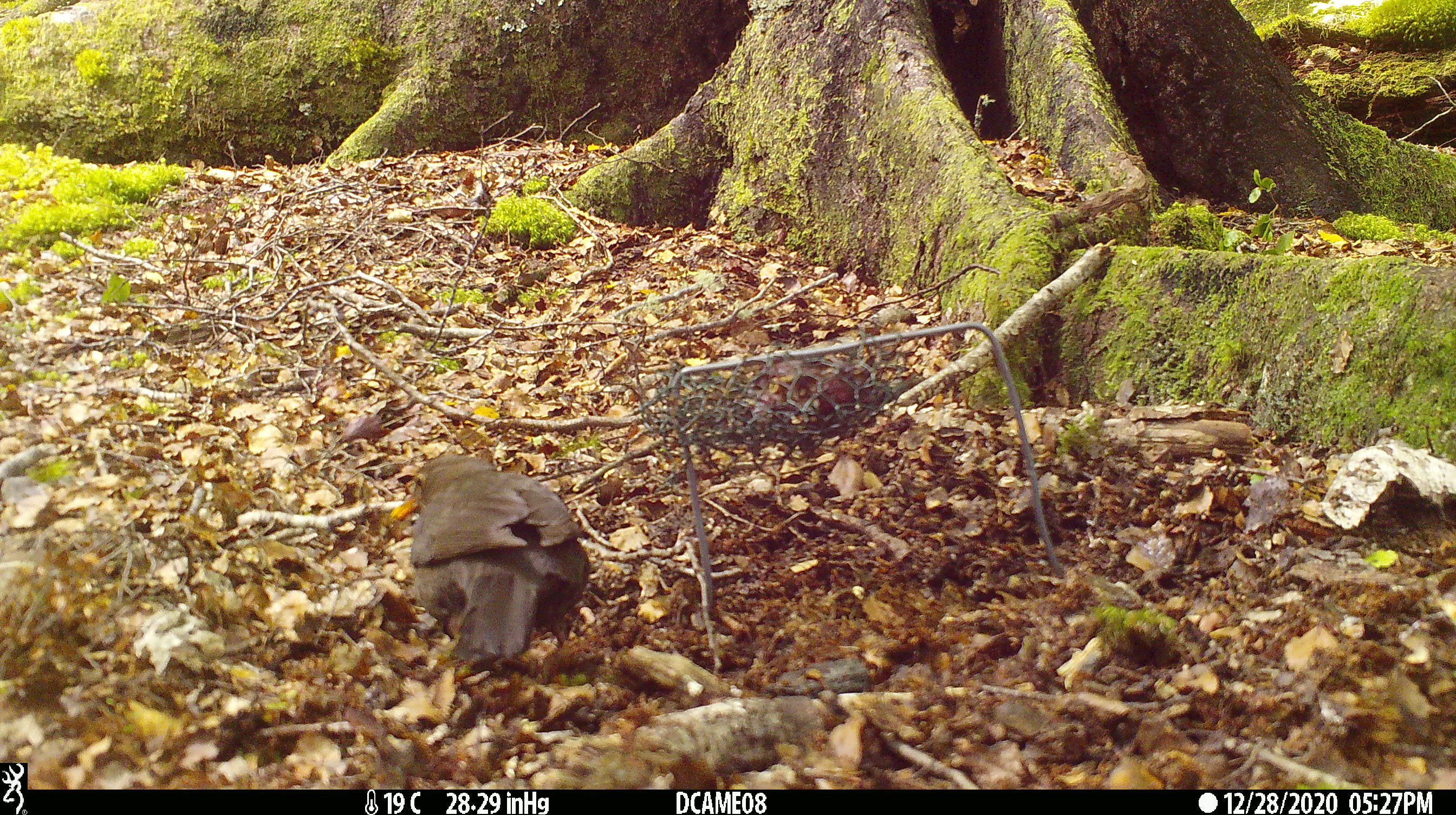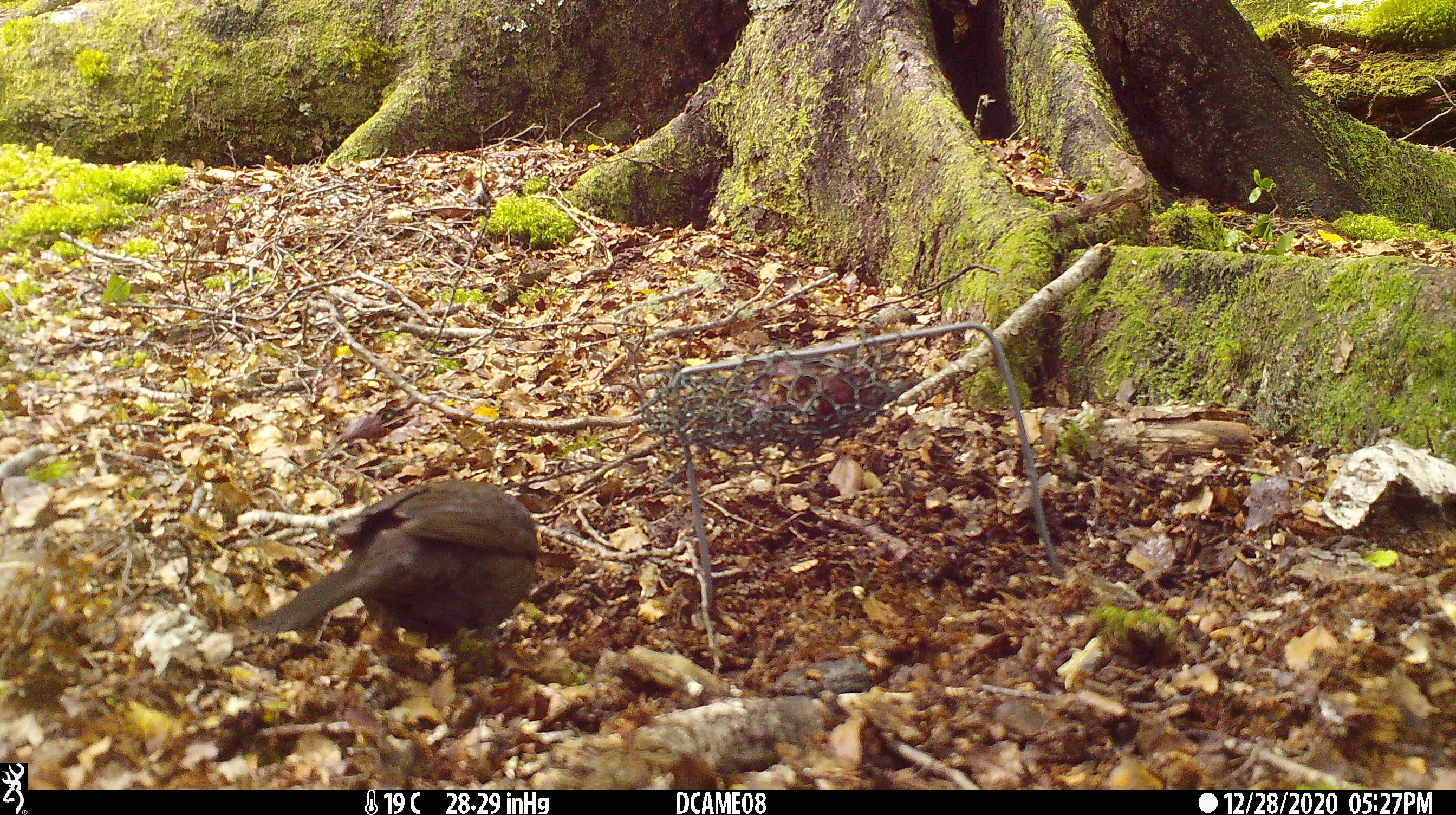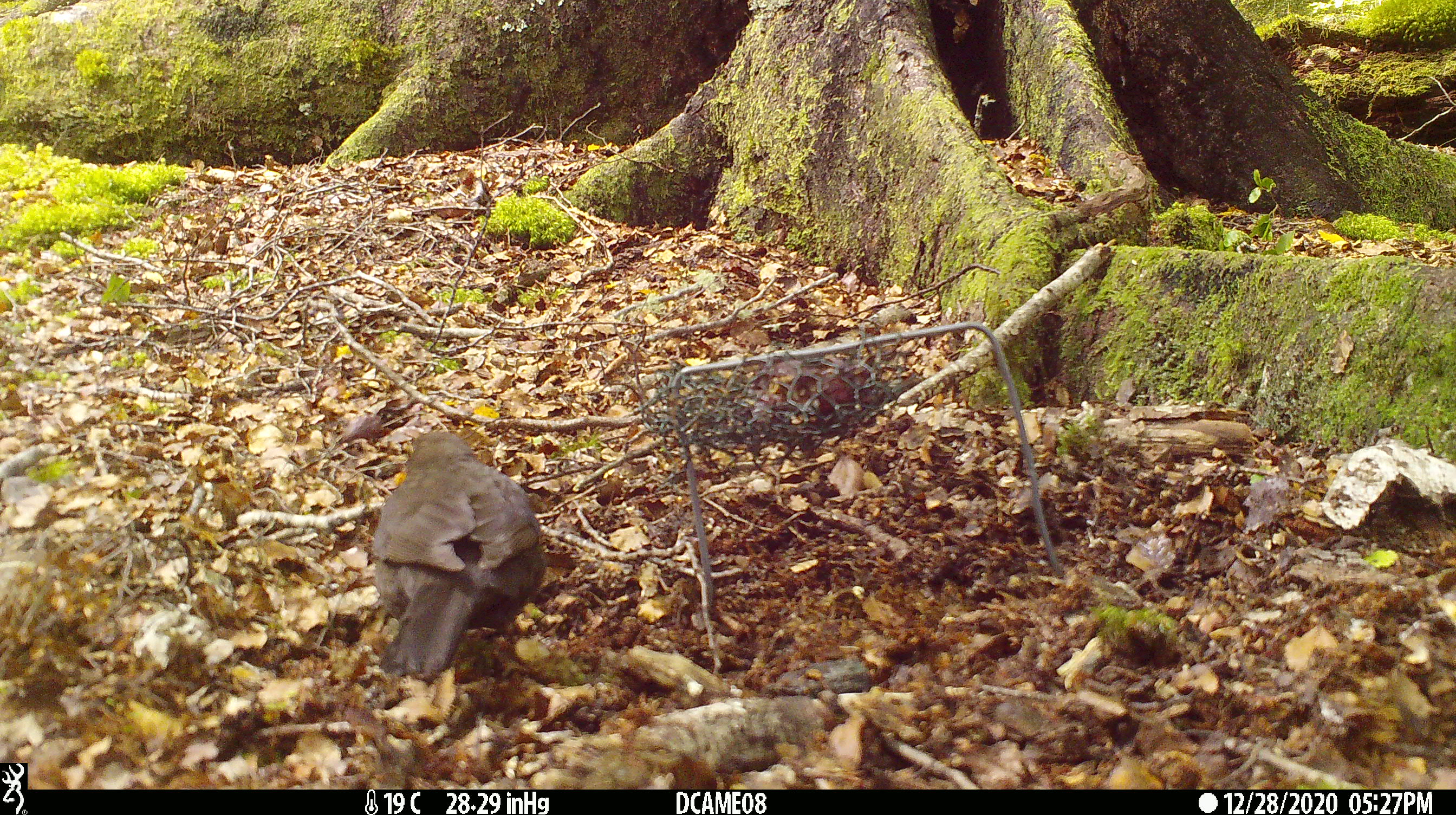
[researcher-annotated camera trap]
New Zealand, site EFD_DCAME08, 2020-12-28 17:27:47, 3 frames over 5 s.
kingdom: Animalia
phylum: Chordata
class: Aves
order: Passeriformes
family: Turdidae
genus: Turdus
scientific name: Turdus merula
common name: eurasian blackbird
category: blackbird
Blackbird (eurasian blackbird) (Turdus merula).